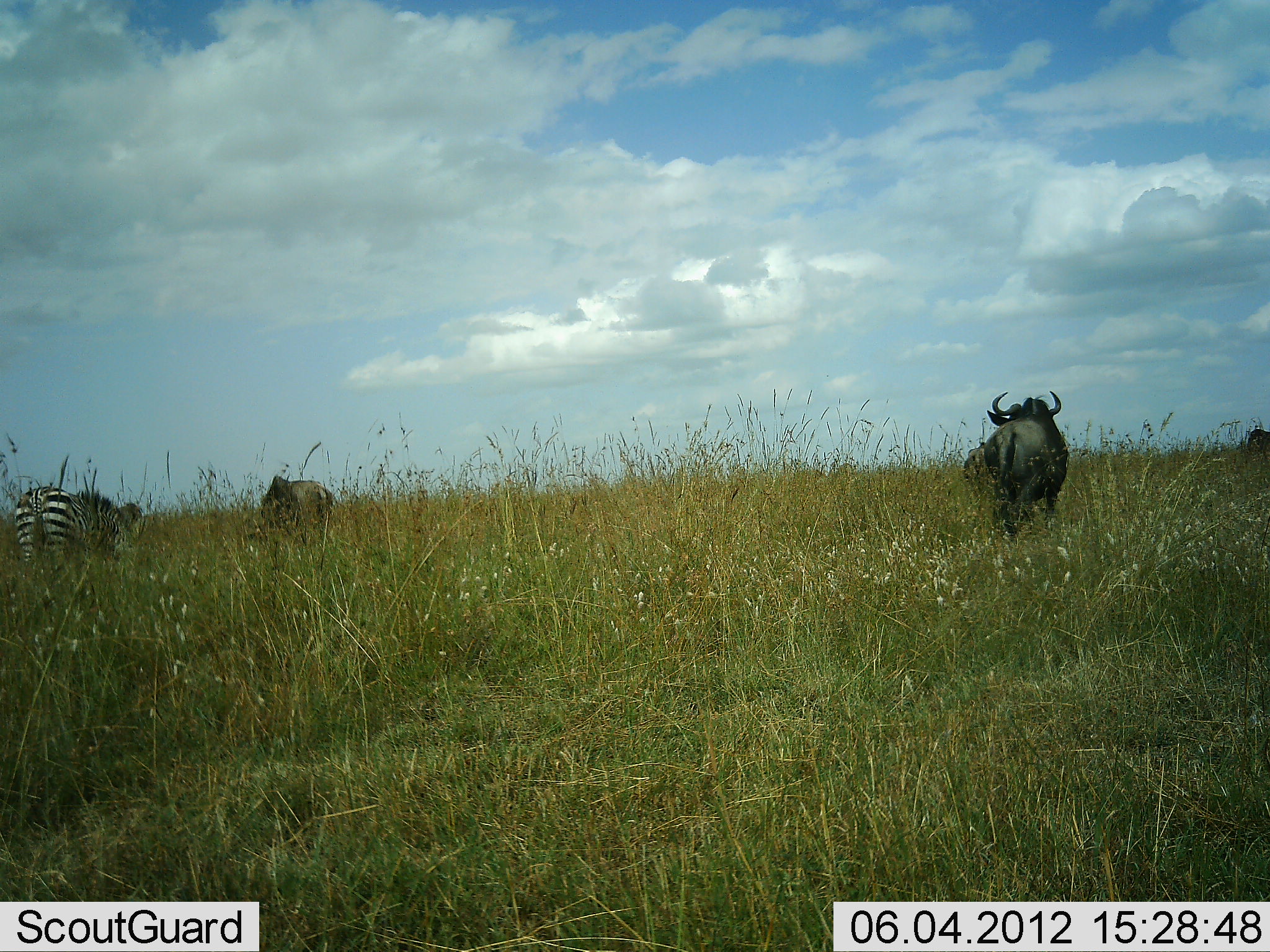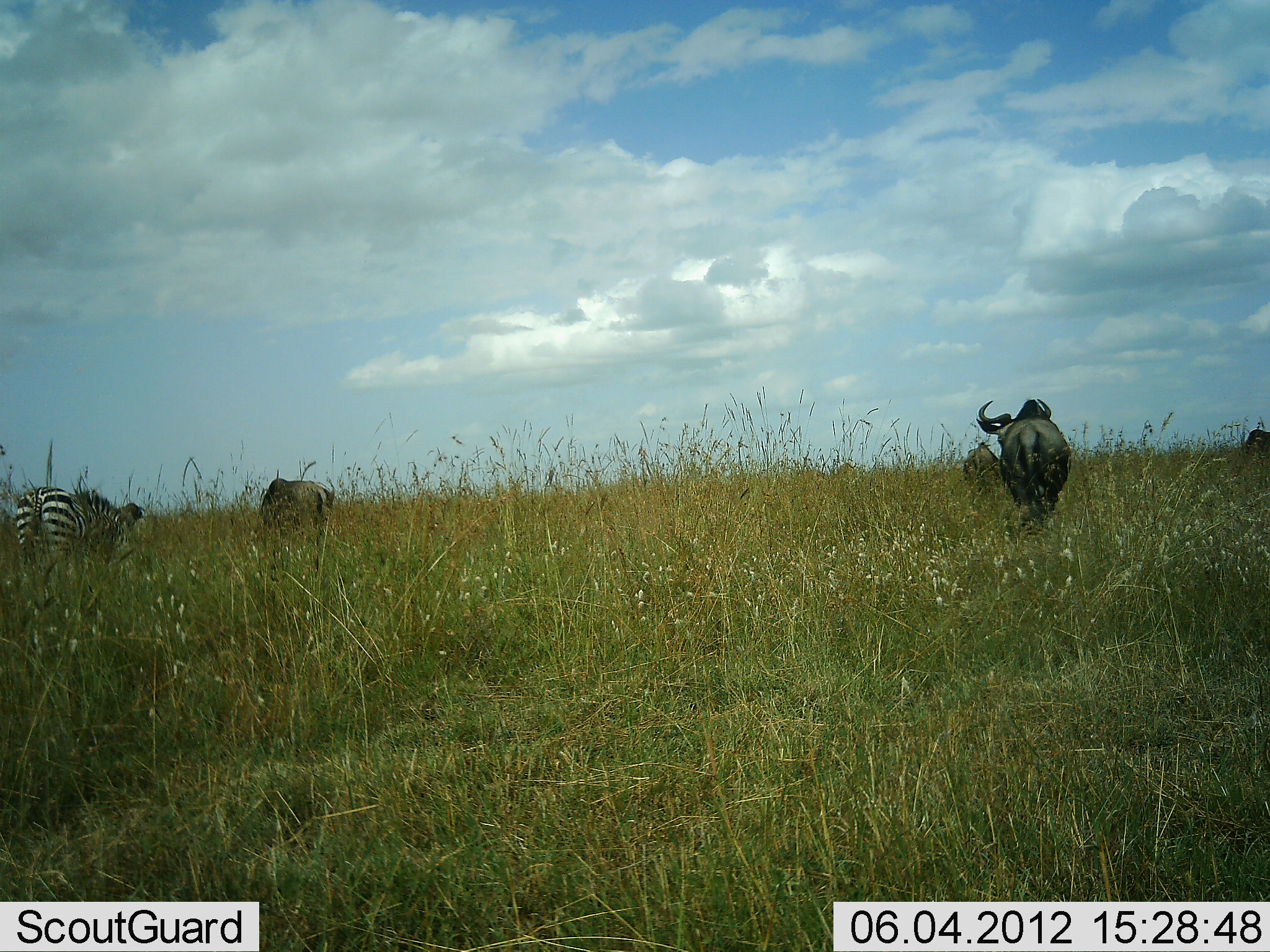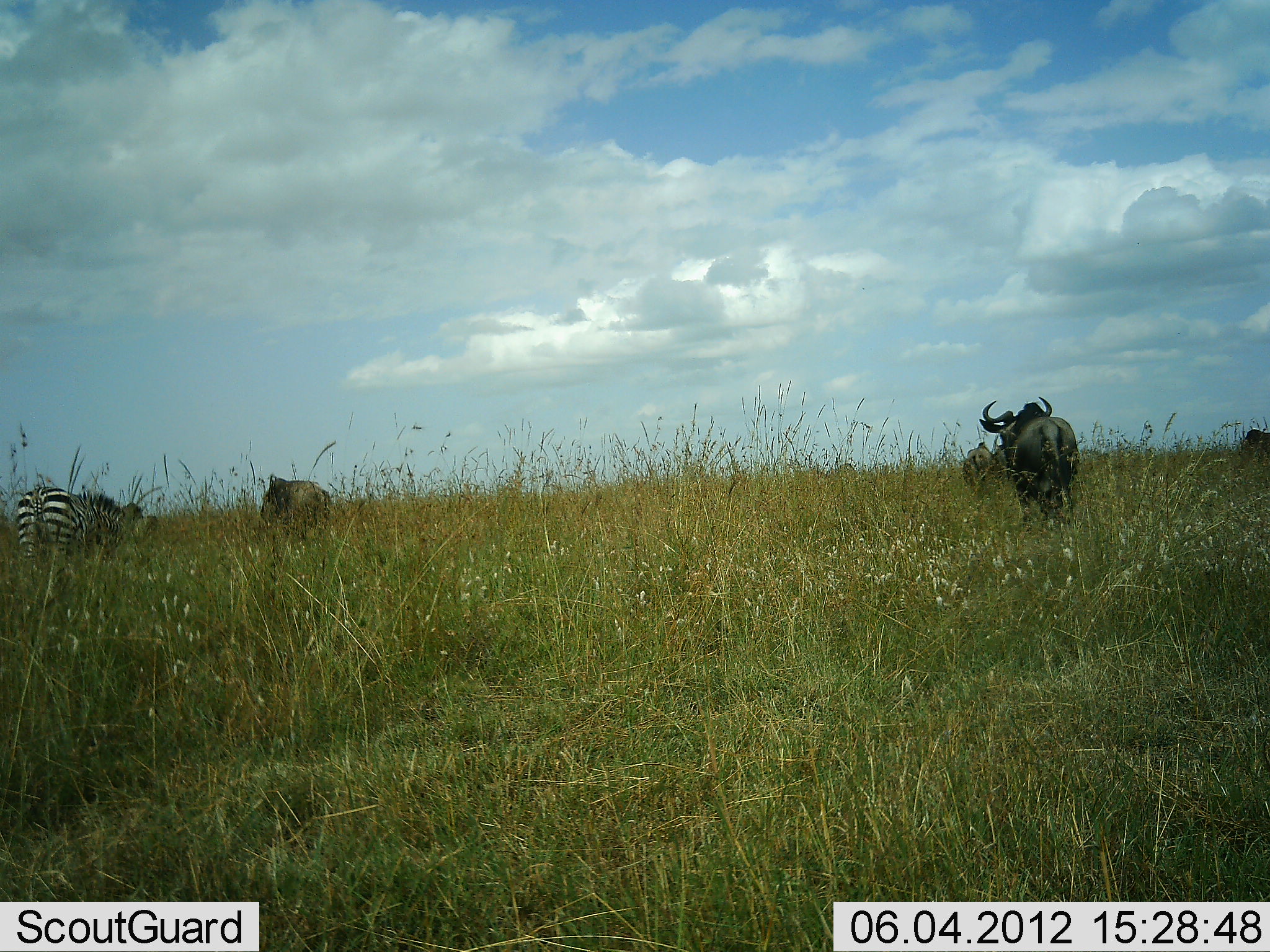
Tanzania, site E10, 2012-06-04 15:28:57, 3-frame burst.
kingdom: Animalia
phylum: Chordata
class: Mammalia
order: Artiodactyla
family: Bovidae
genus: Connochaetes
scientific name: Connochaetes taurinus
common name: blue wildebeest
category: wildebeest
Wildebeest (blue wildebeest) (Connochaetes taurinus), count 4. Behavior (volunteer vote fractions): standing 75%, resting 0%, moving 58%, interacting 0%. Young present (vote fraction): 0%. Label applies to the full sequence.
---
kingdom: Animalia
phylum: Chordata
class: Mammalia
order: Perissodactyla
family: Equidae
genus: Equus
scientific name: Equus quagga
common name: plains zebra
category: zebra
Zebra (plains zebra) (Equus quagga), count 1. Behavior (volunteer vote fractions): standing 57%, resting 0%, moving 7%, interacting 0%. Young present (vote fraction): 0%. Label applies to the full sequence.